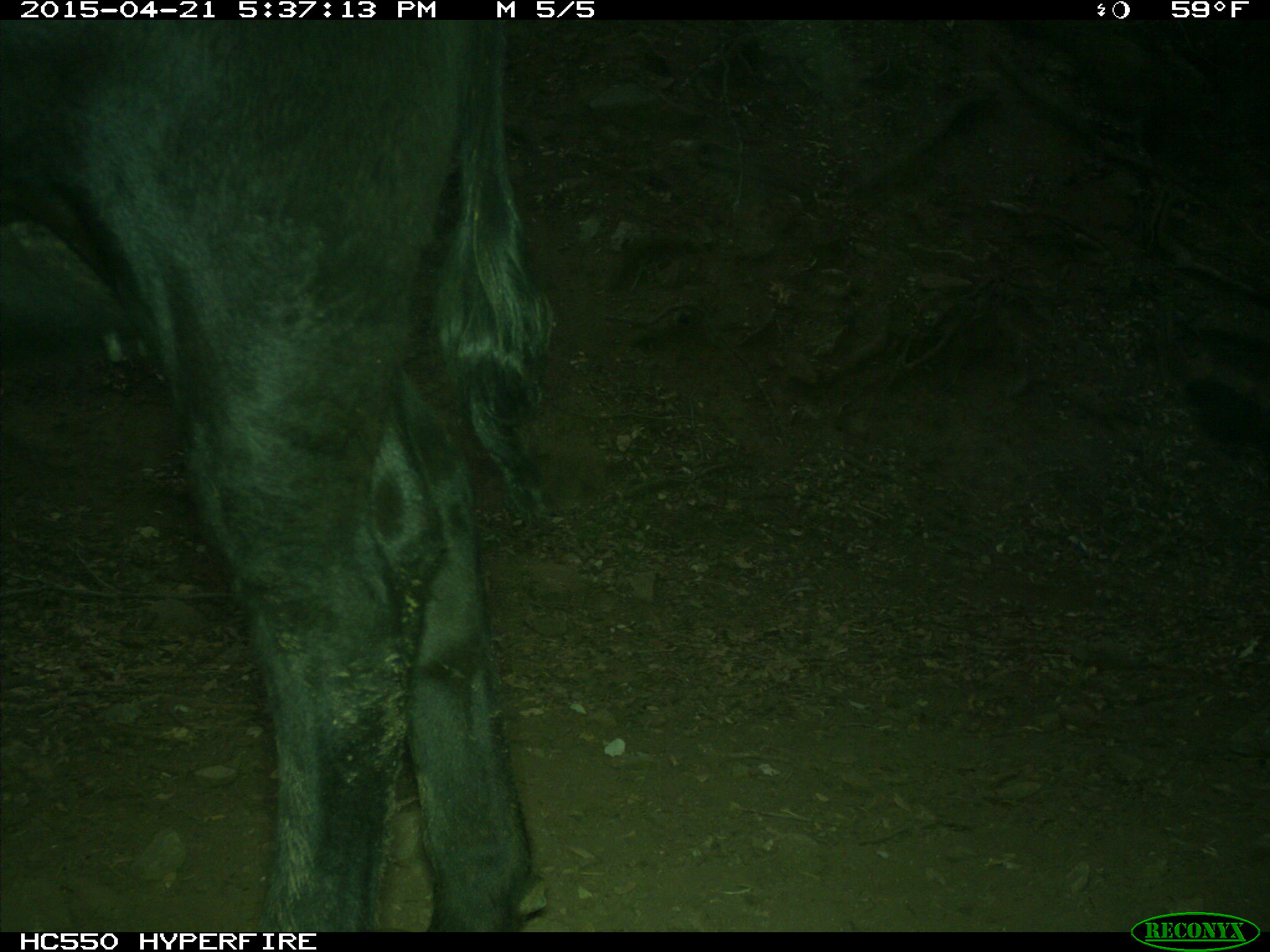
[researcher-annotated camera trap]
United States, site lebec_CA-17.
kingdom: Animalia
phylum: Chordata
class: Mammalia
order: Artiodactyla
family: Bovidae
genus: Bos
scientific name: Bos taurus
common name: domestic cow